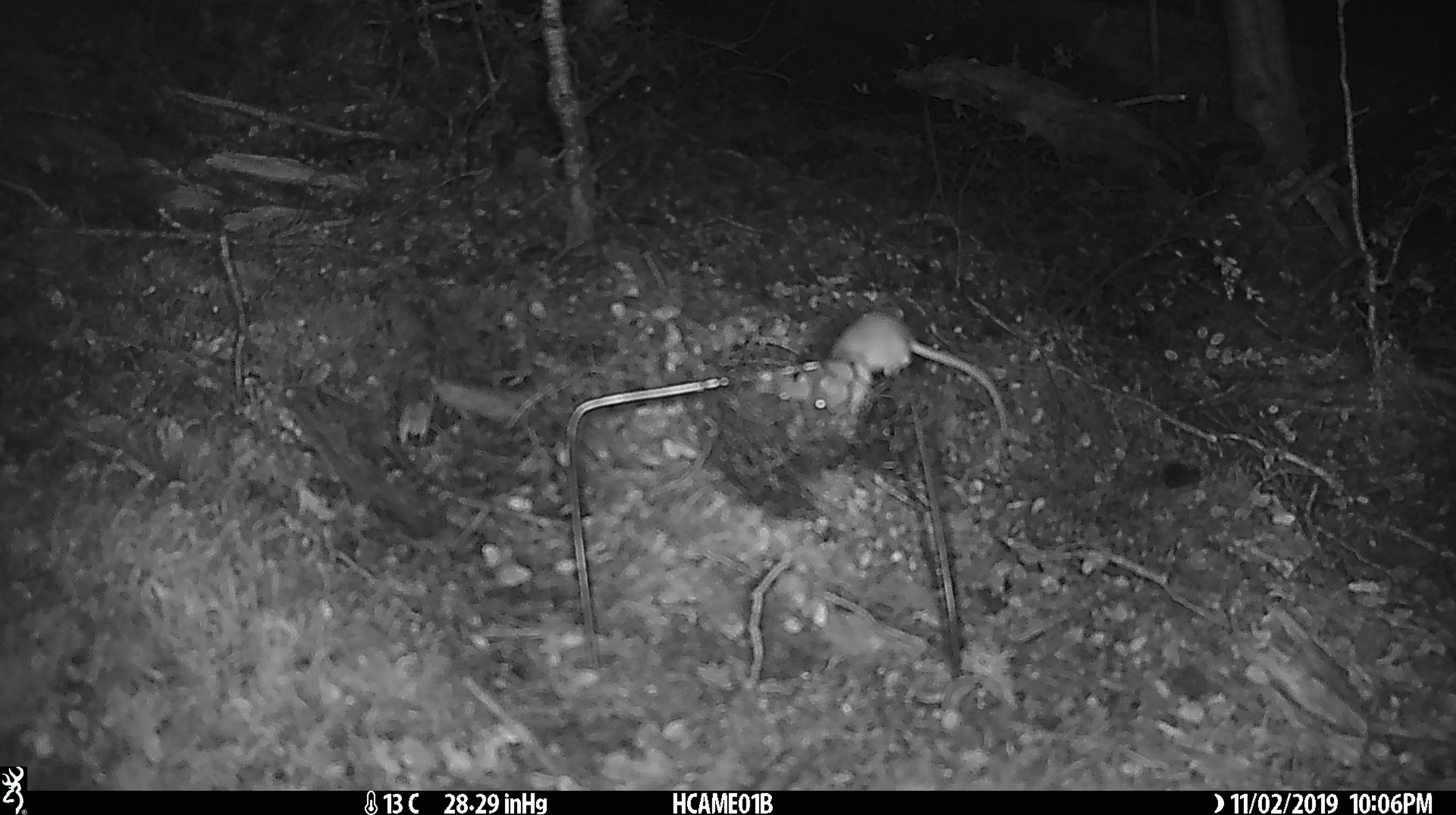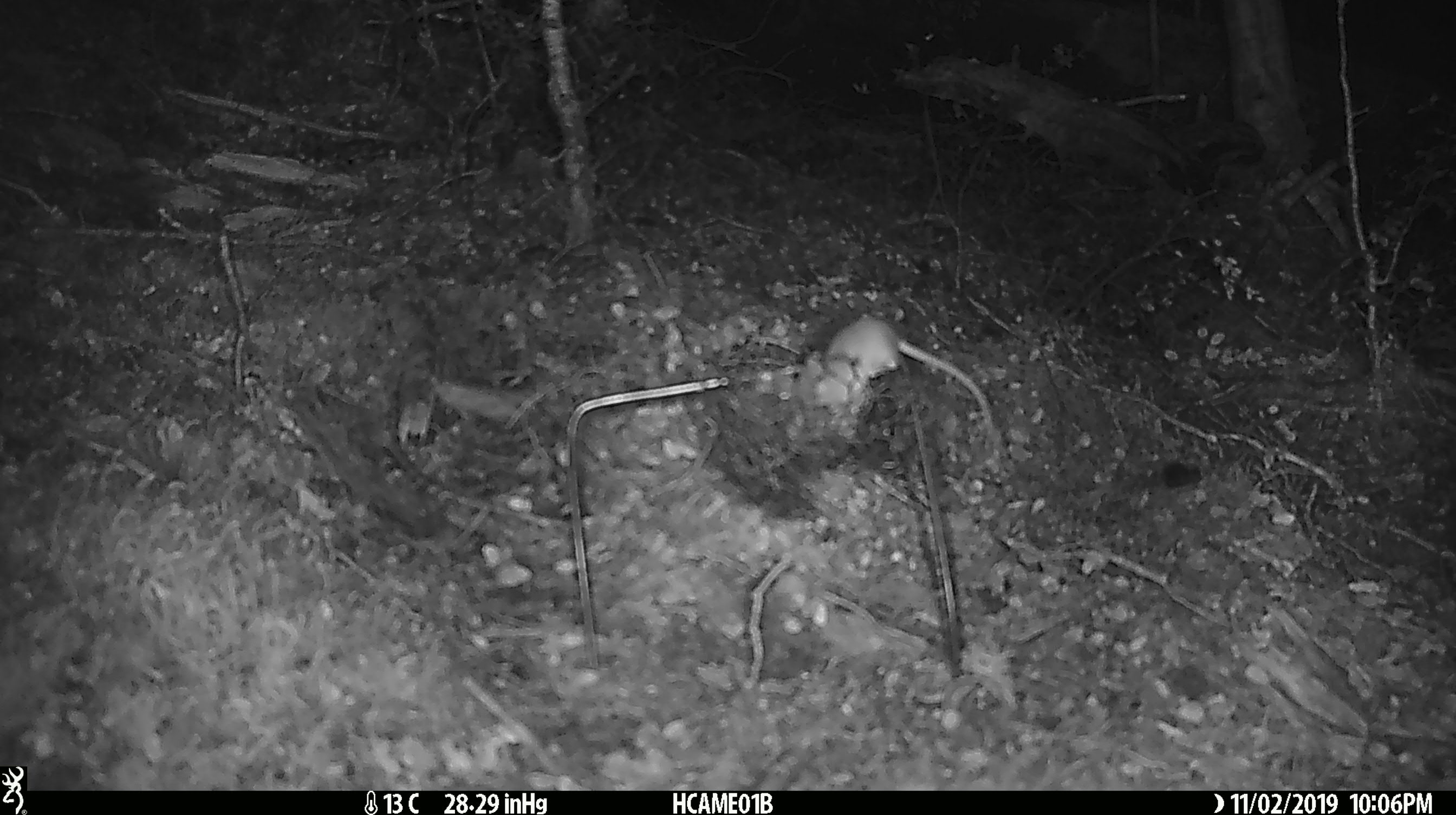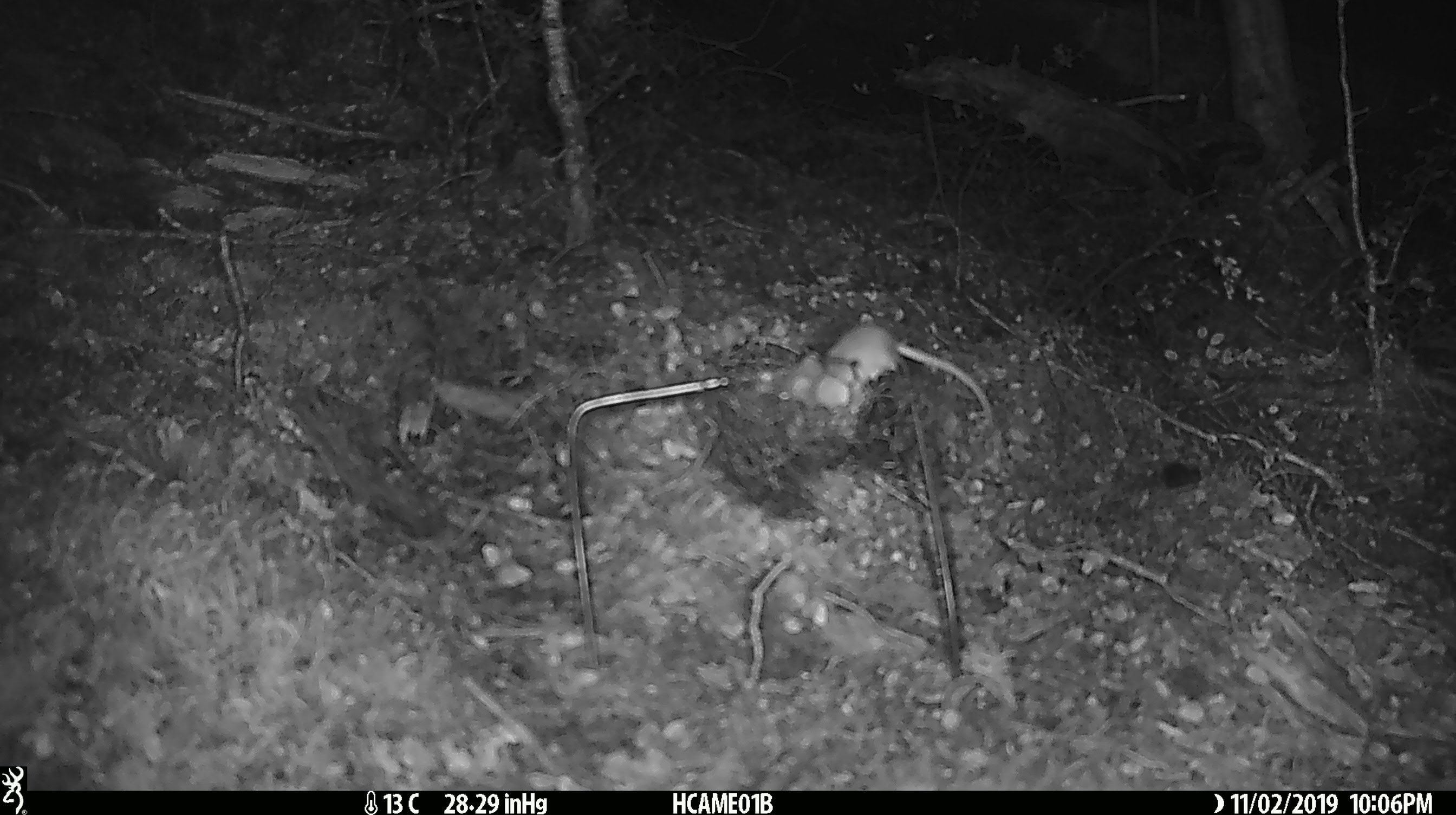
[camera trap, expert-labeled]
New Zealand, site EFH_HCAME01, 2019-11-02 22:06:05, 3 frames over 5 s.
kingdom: Animalia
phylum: Chordata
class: Mammalia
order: Rodentia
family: Muridae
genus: Mus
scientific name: Mus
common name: mouse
Mouse (Mus).